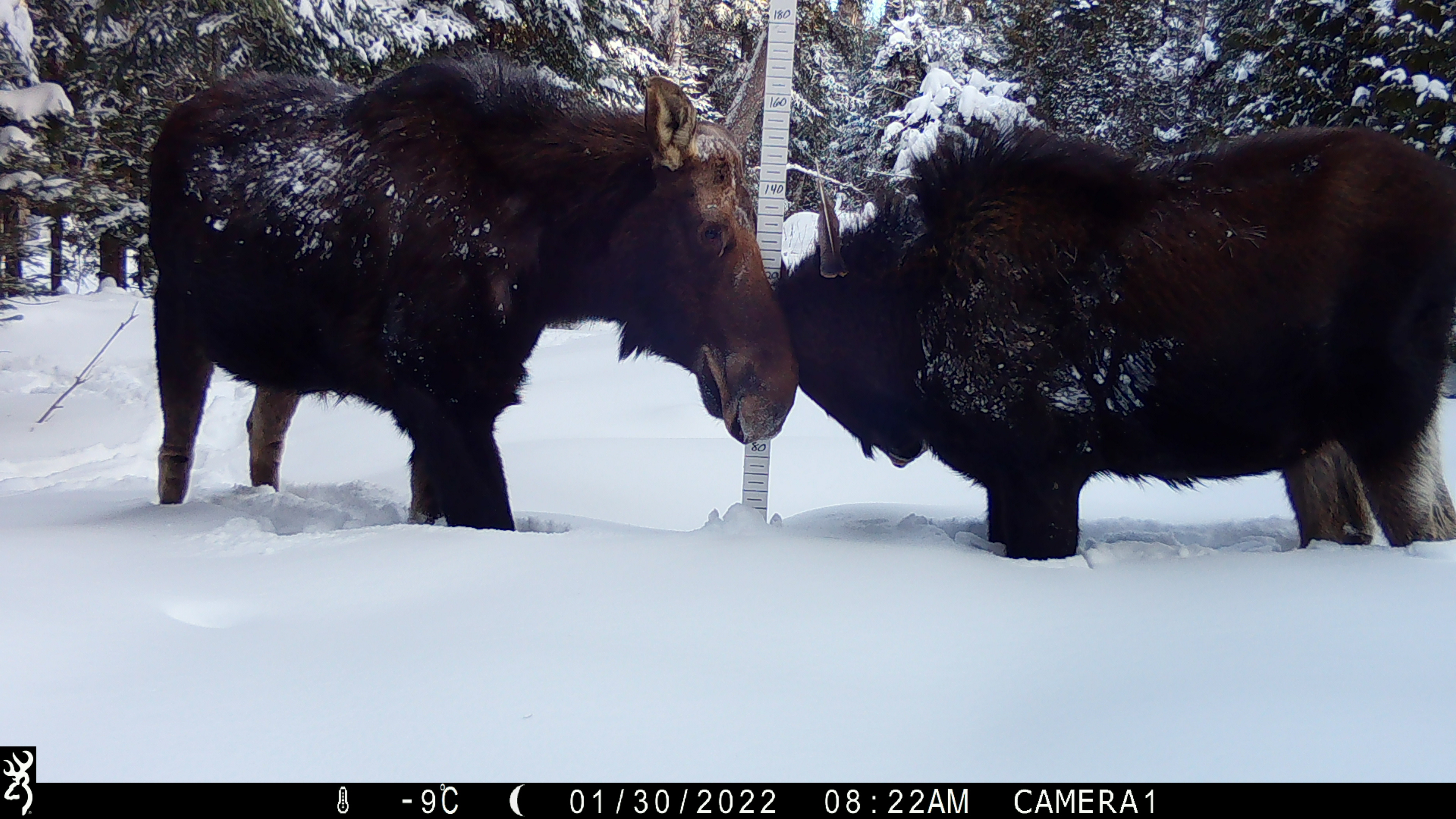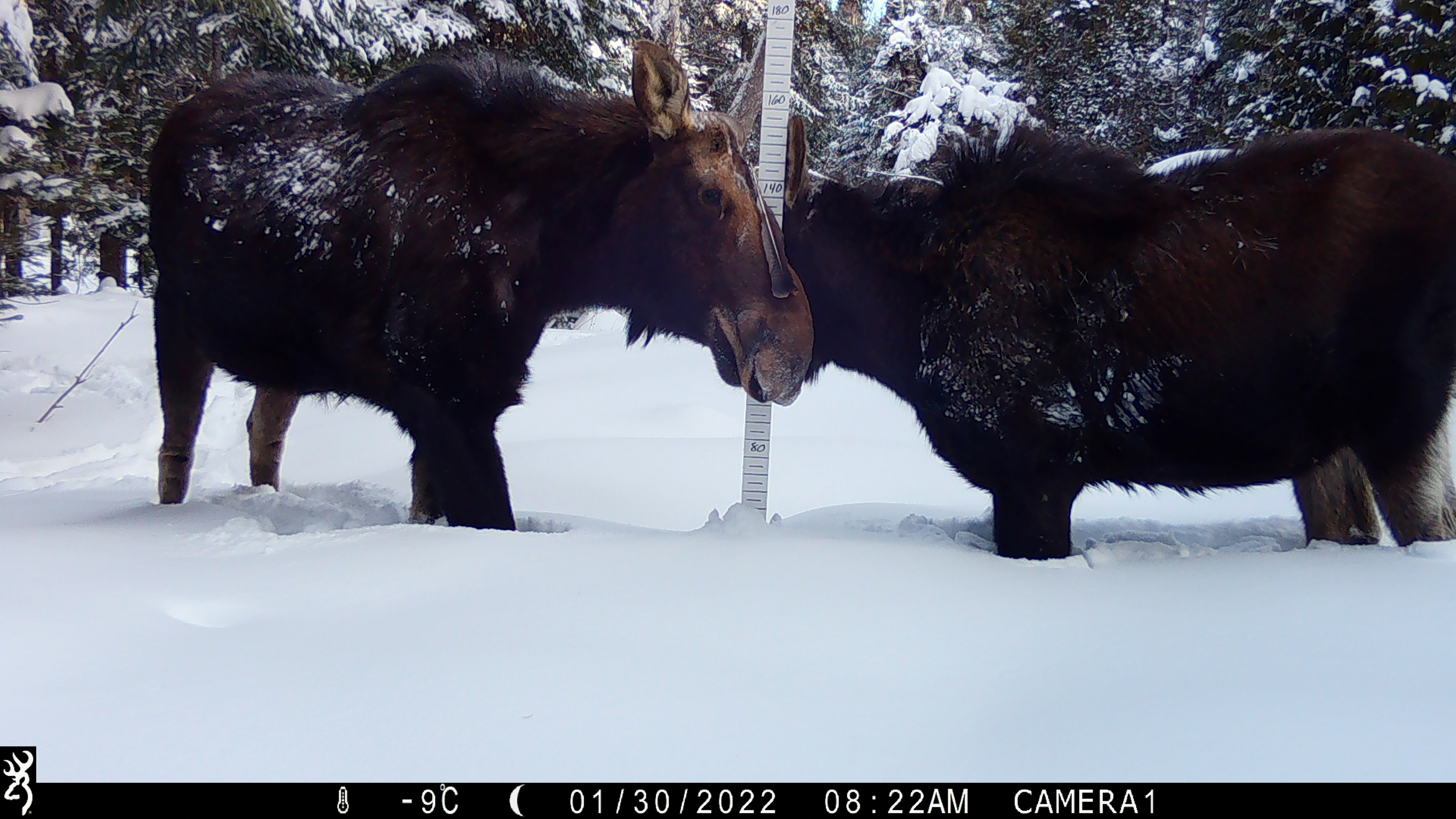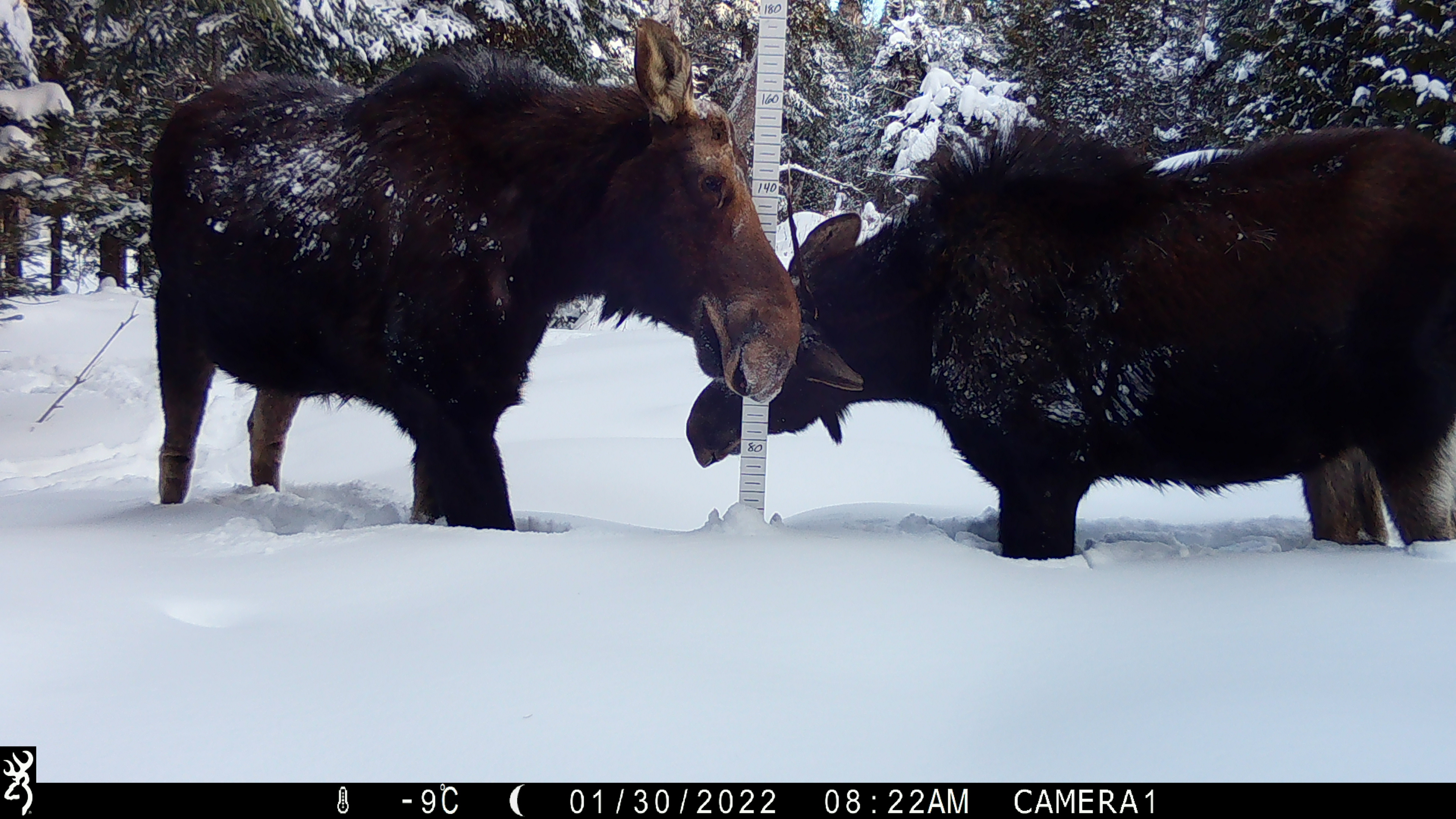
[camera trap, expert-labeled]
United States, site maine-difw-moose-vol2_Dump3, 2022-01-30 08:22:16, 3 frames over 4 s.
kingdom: Animalia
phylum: Chordata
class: Mammalia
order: Artiodactyla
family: Cervidae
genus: Alces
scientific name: Alces alces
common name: moose